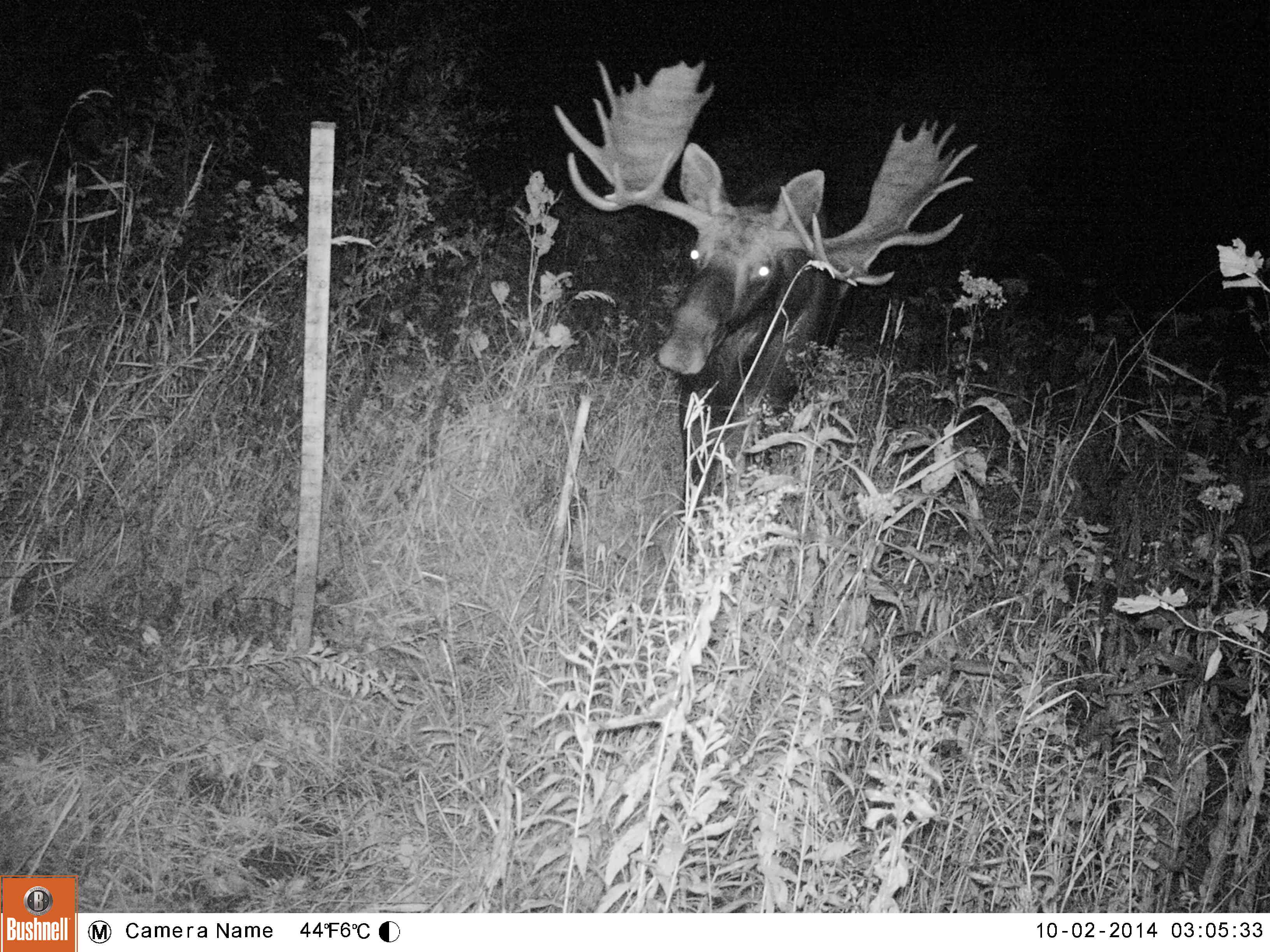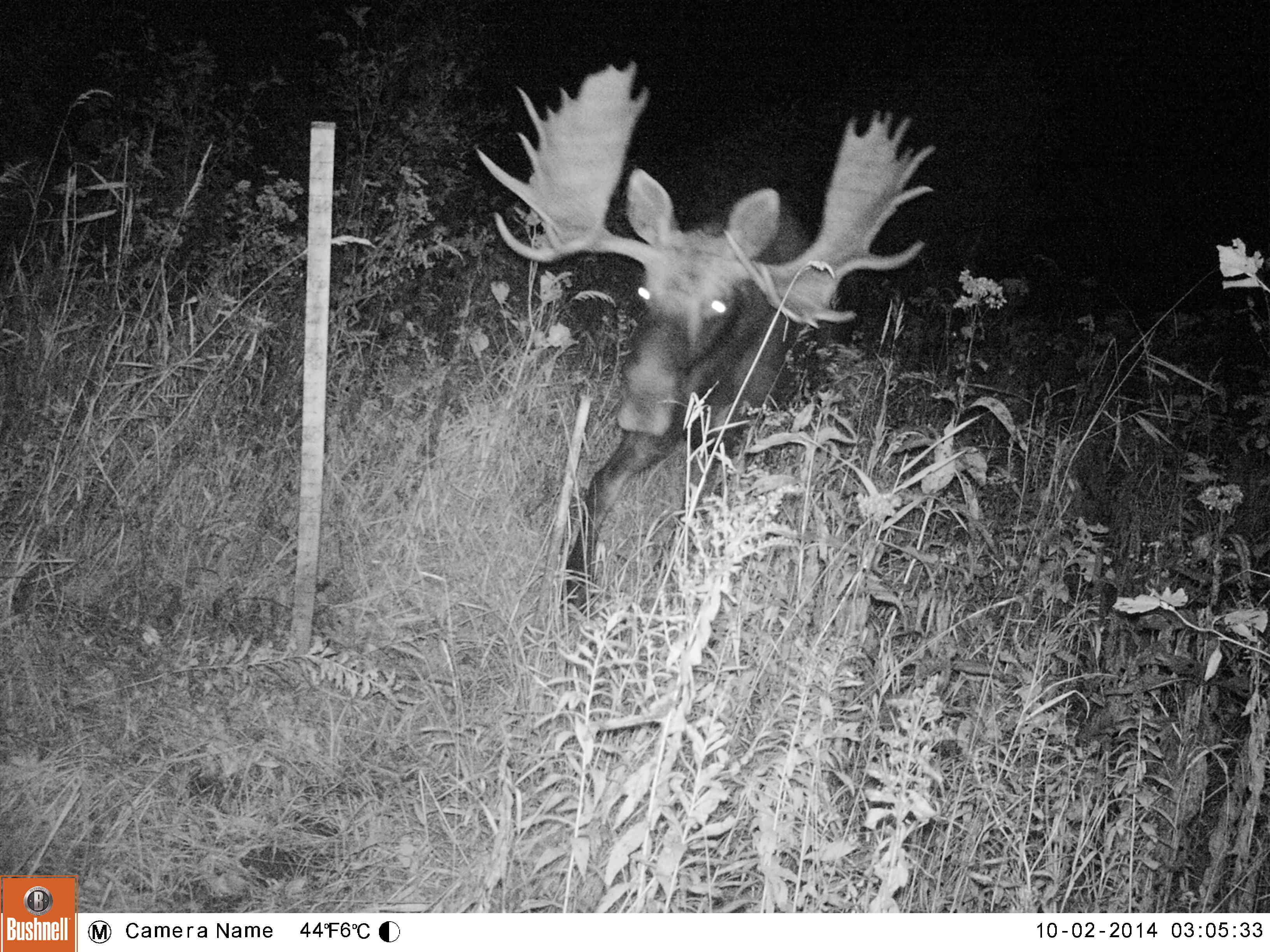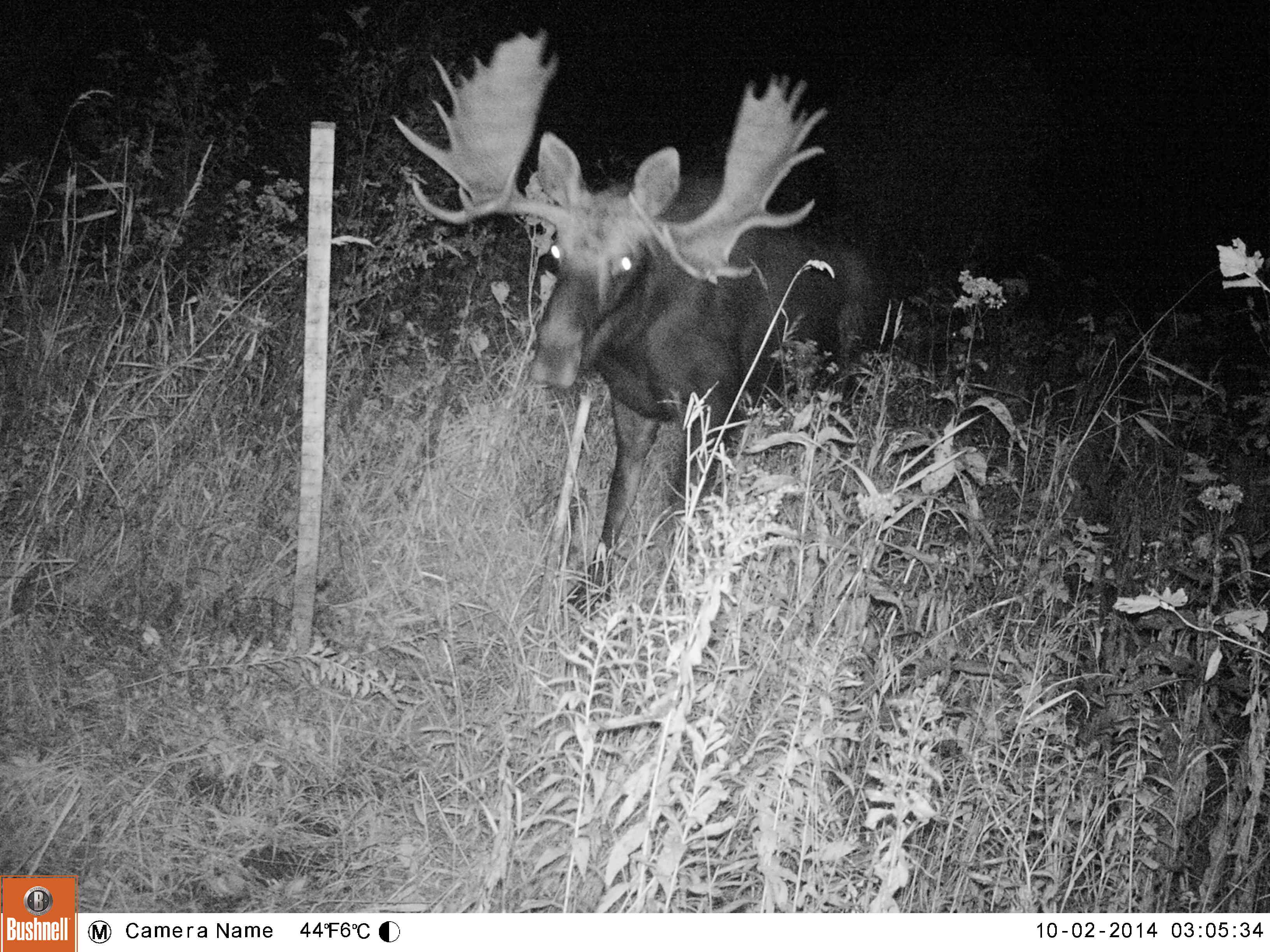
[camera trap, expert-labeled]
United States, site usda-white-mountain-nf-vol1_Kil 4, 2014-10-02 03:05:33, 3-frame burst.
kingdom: Animalia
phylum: Chordata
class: Mammalia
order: Artiodactyla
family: Cervidae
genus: Alces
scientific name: Alces alces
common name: moose